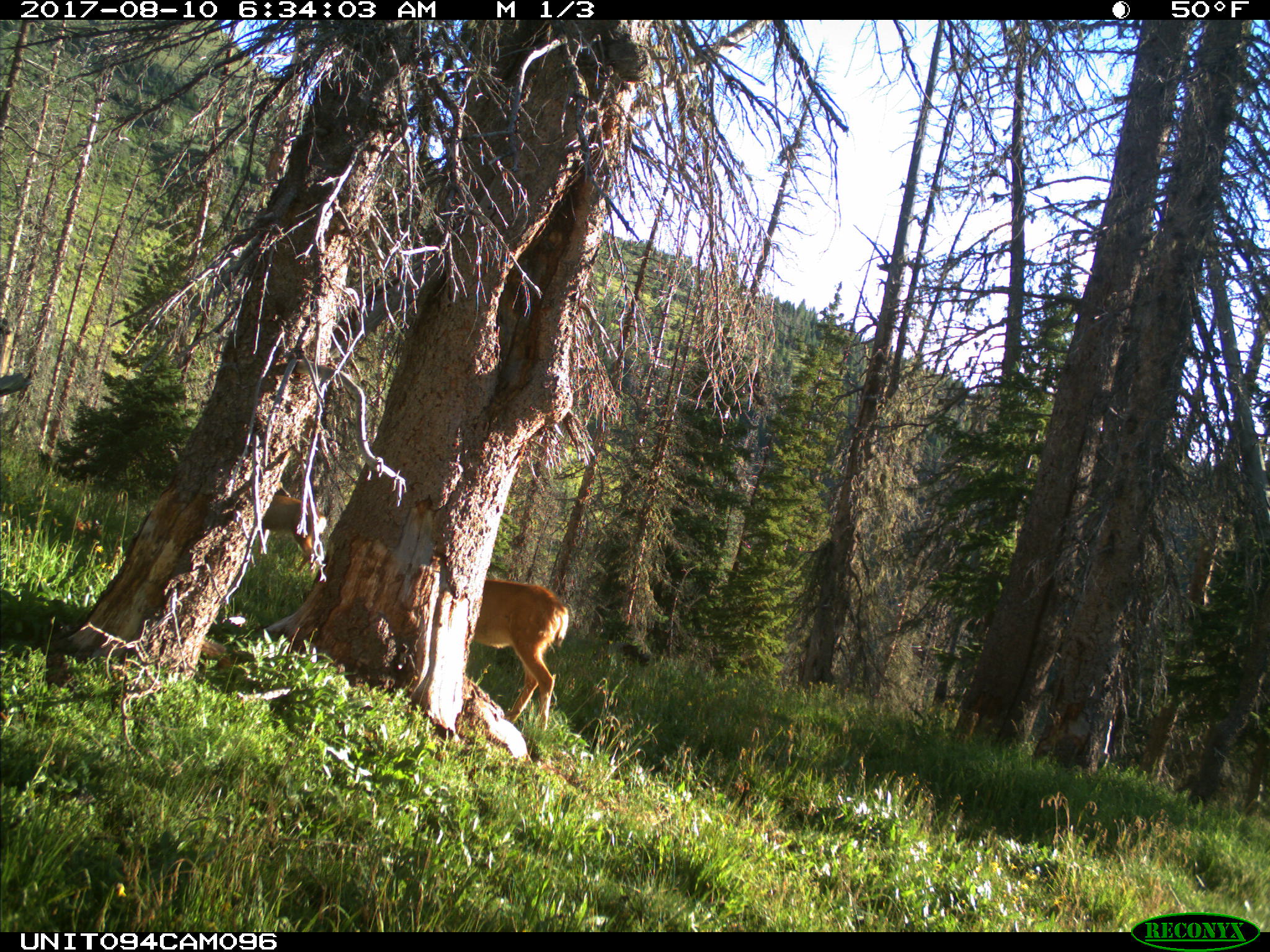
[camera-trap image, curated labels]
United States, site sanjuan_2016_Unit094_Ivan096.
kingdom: Animalia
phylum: Chordata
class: Mammalia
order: Artiodactyla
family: Cervidae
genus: Odocoileus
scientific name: Odocoileus hemionus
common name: mule deer